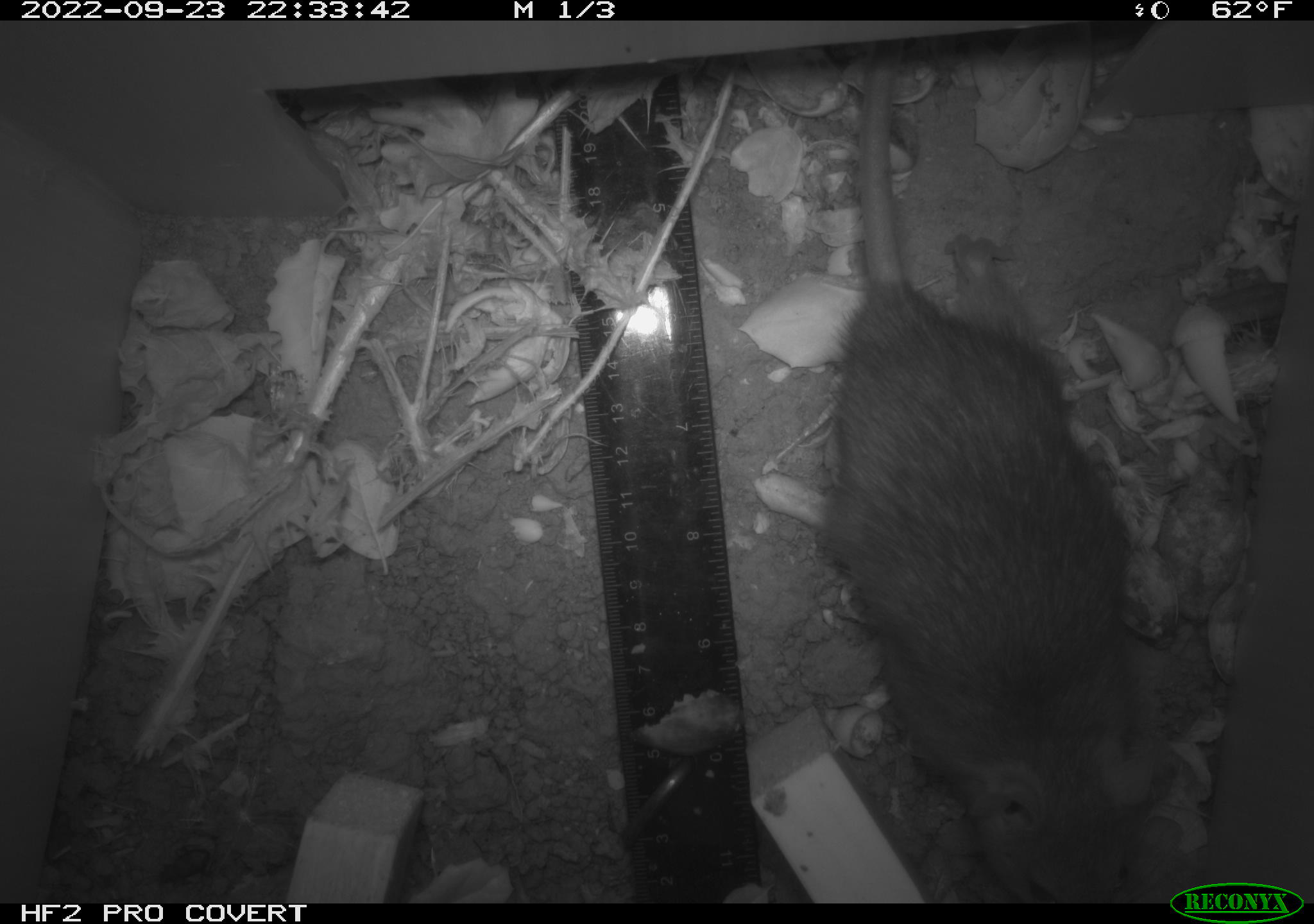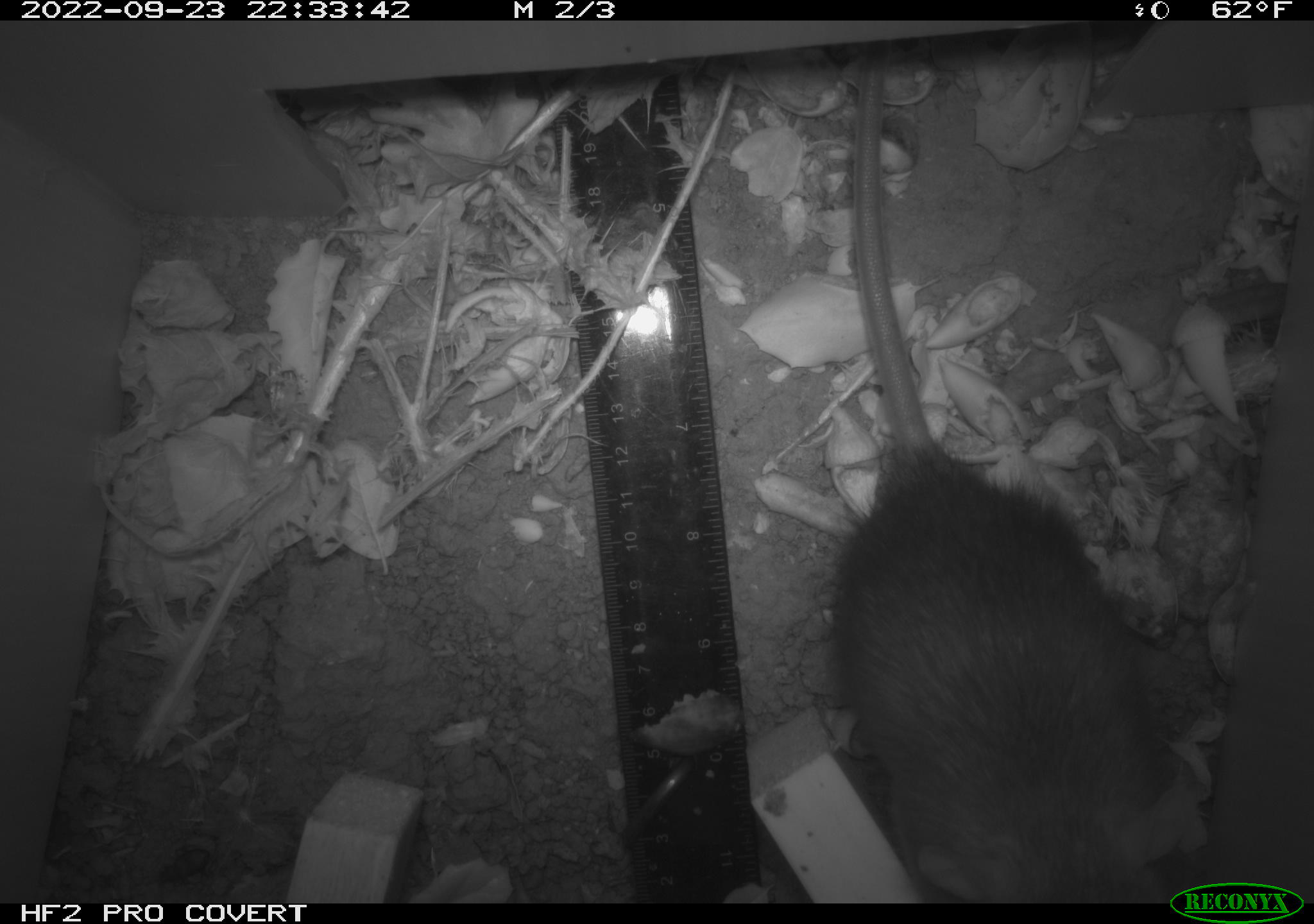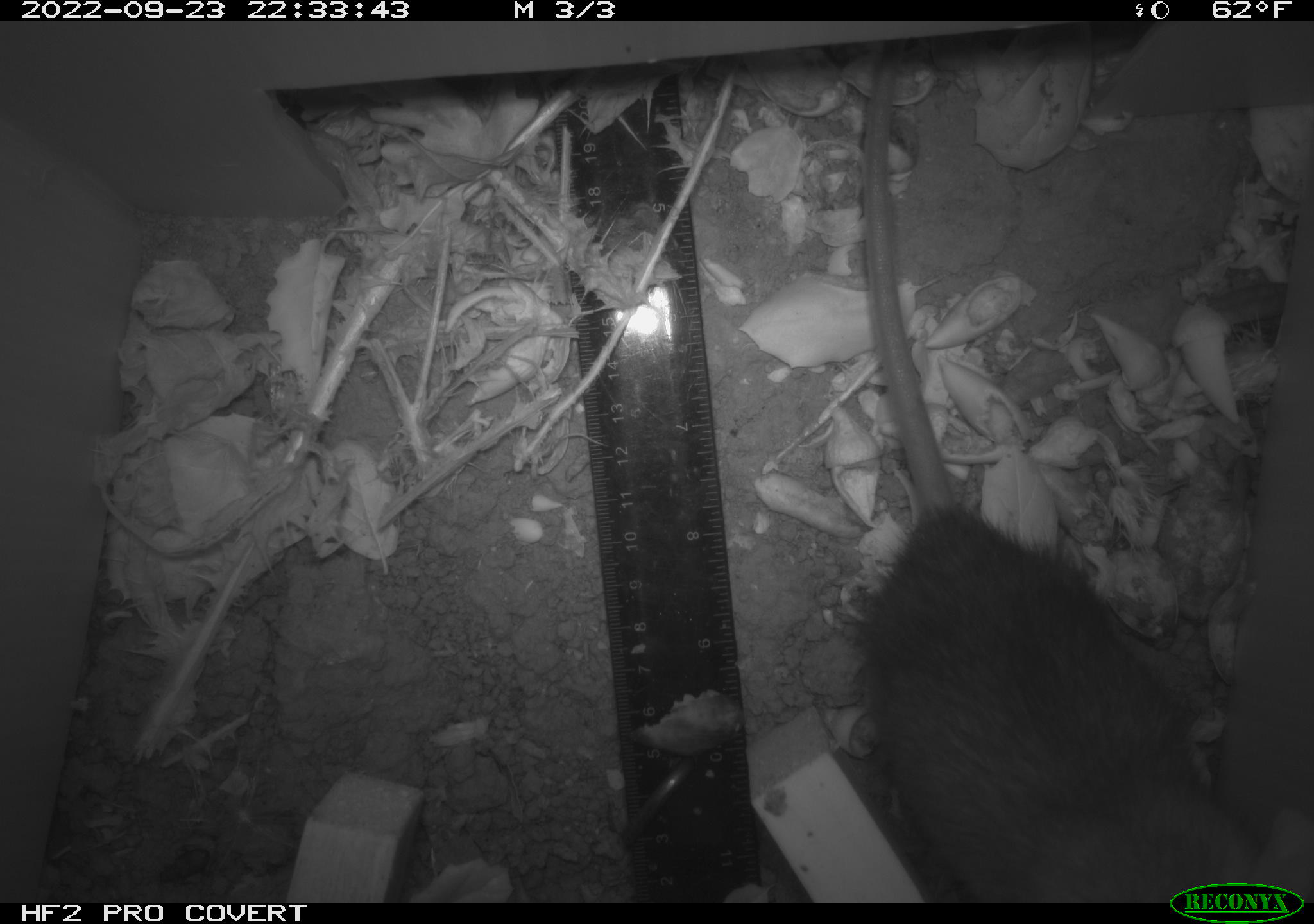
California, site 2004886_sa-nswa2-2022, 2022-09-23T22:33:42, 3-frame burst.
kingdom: Animalia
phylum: Chordata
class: Mammalia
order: Rodentia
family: Muridae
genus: Rattus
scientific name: Rattus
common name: rat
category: rattus species